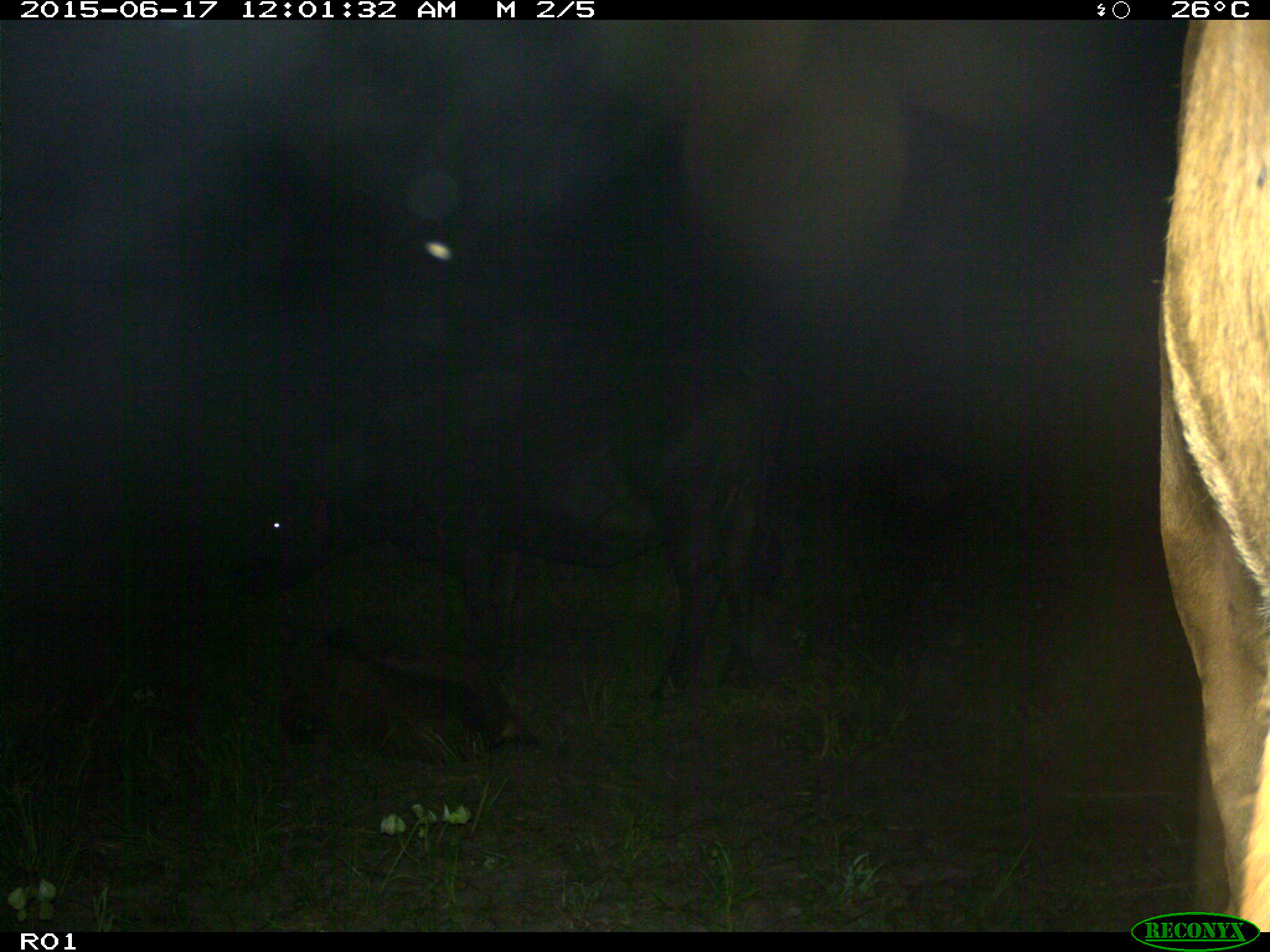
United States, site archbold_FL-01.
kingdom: Animalia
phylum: Chordata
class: Mammalia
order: Artiodactyla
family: Bovidae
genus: Bos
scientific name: Bos taurus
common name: domestic cow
Bos taurus (domestic cow).